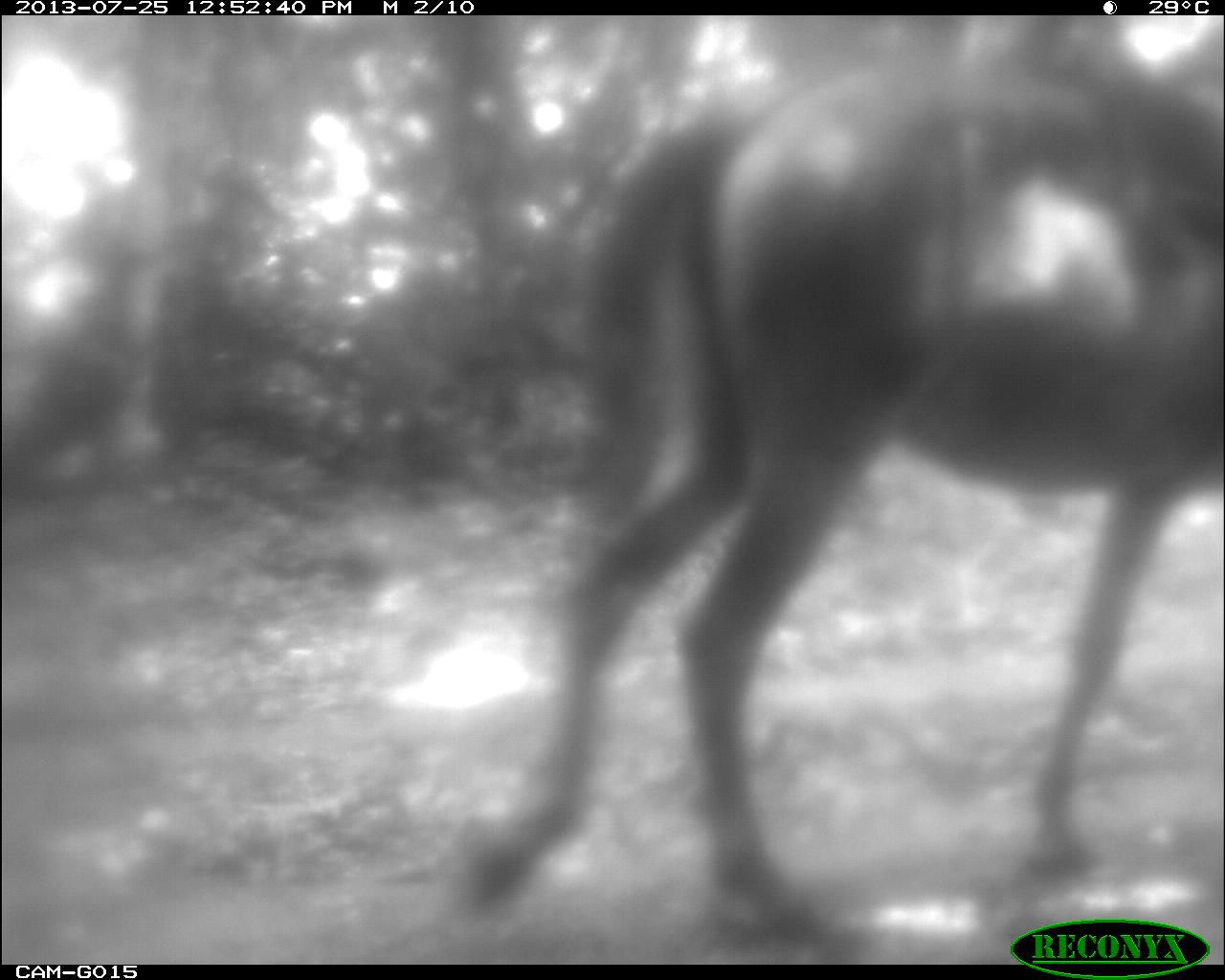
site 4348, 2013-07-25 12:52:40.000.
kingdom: Animalia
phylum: Chordata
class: Mammalia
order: Perissodactyla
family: Equidae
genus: Equus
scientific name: Equus ferus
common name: wild horse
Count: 1.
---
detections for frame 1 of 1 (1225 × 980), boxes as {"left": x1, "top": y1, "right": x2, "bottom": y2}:
equus ferus: {"left": 446, "top": 56, "right": 1225, "bottom": 947}